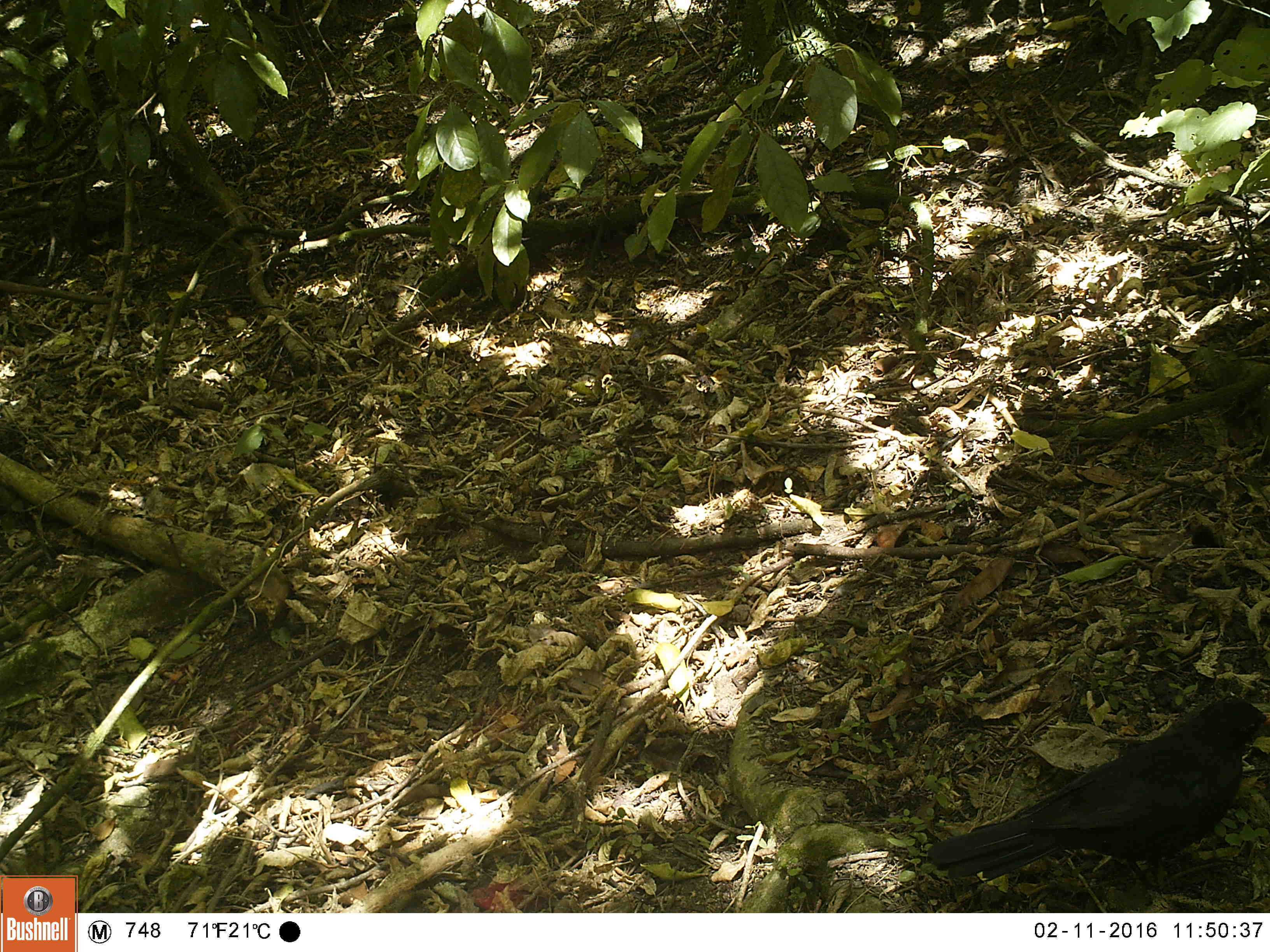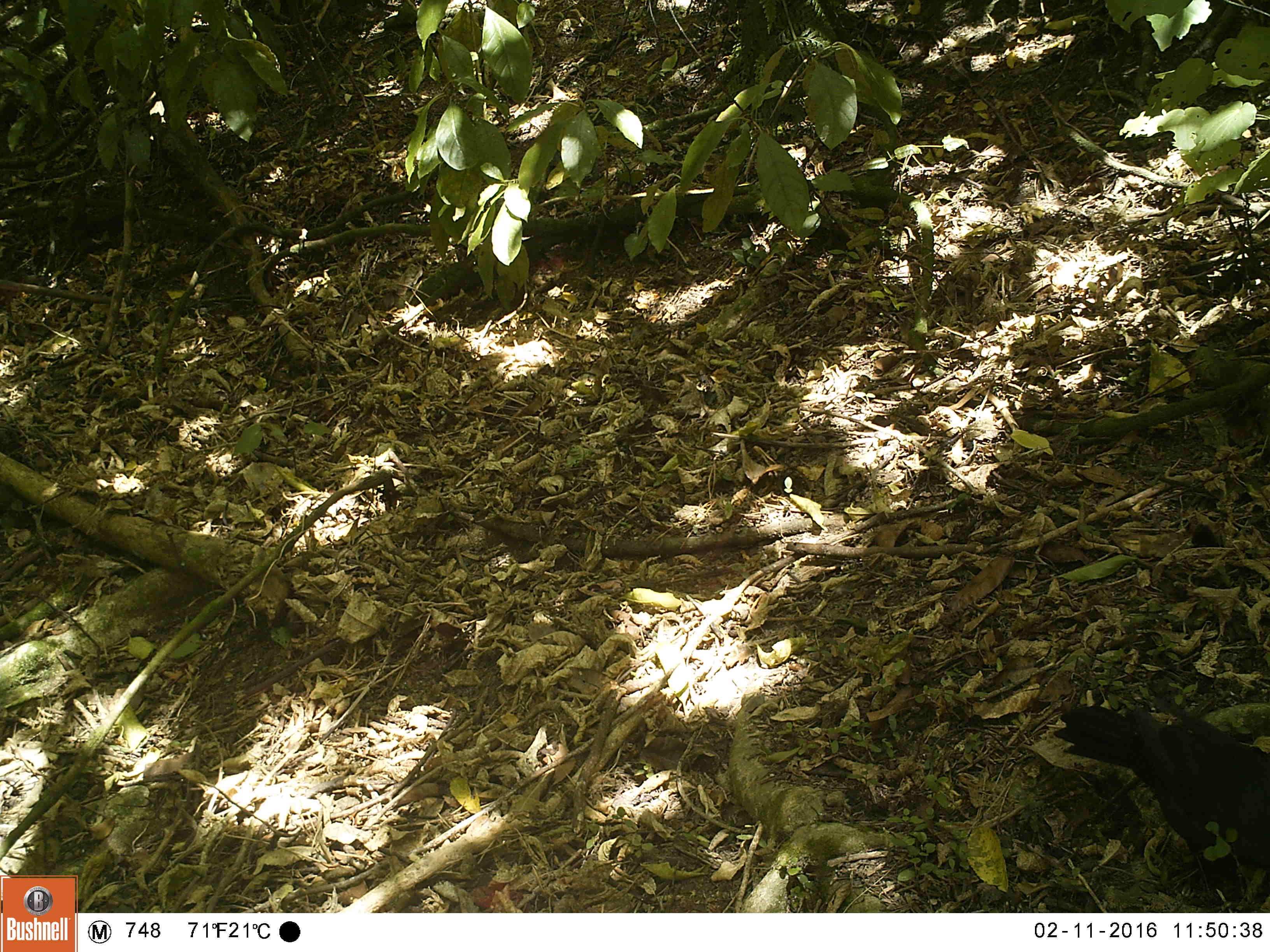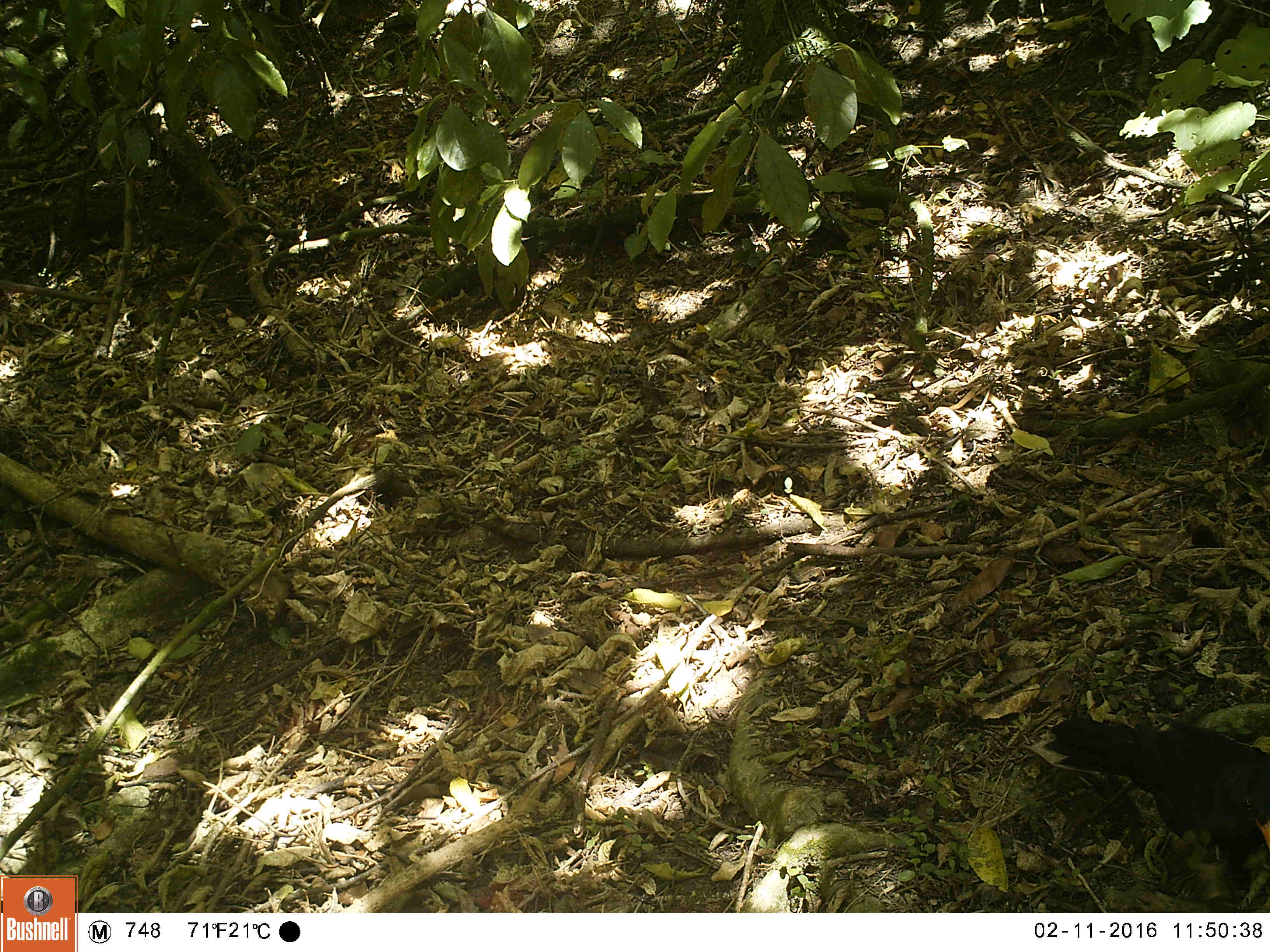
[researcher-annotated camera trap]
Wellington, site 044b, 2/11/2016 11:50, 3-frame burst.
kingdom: Animalia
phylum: Chordata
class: Aves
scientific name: Aves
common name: bird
Bird (Aves).